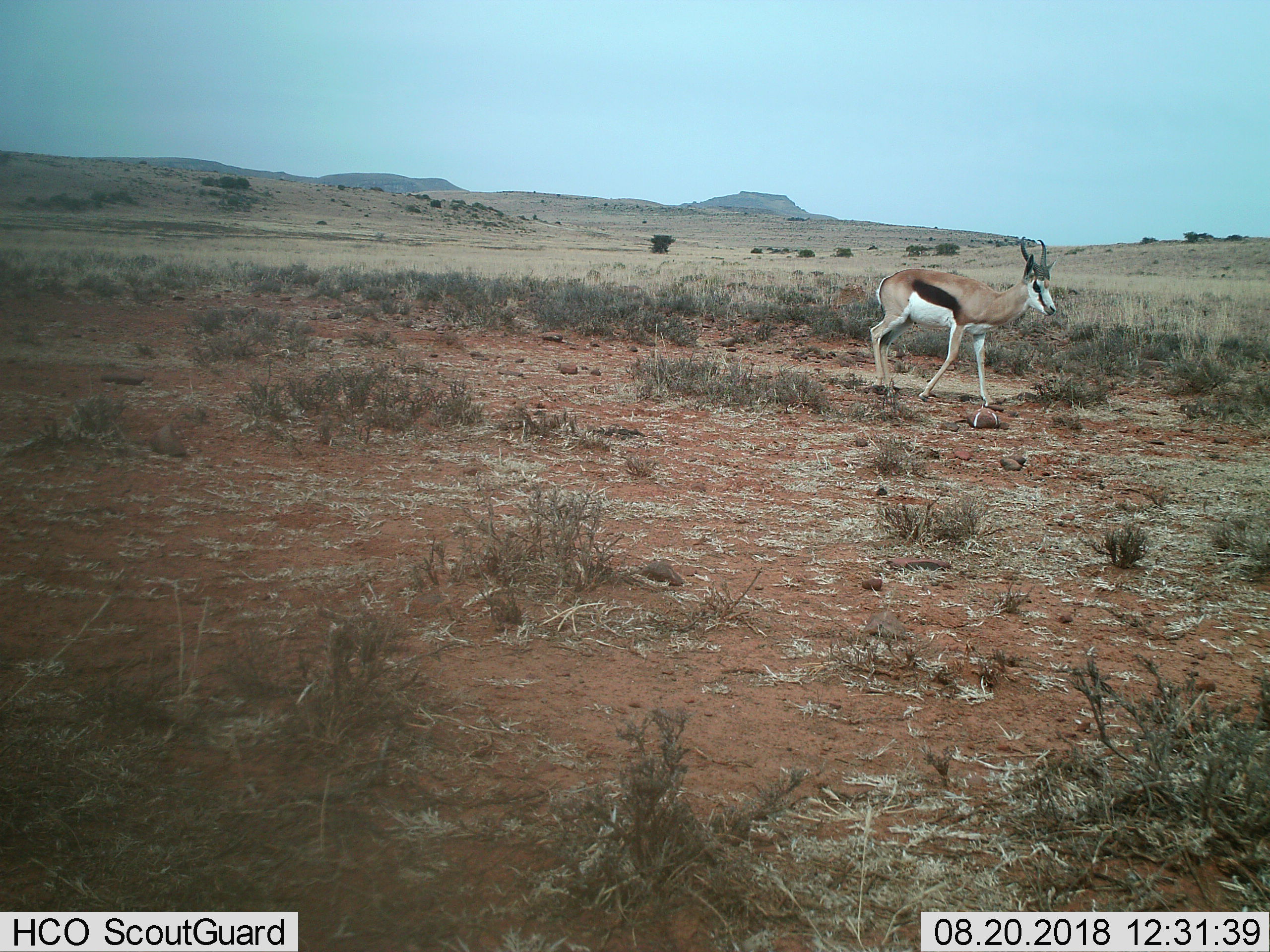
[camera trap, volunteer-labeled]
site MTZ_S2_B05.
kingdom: Animalia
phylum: Chordata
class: Mammalia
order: Artiodactyla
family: Bovidae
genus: Antidorcas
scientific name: Antidorcas marsupialis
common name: springbok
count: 1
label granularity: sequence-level